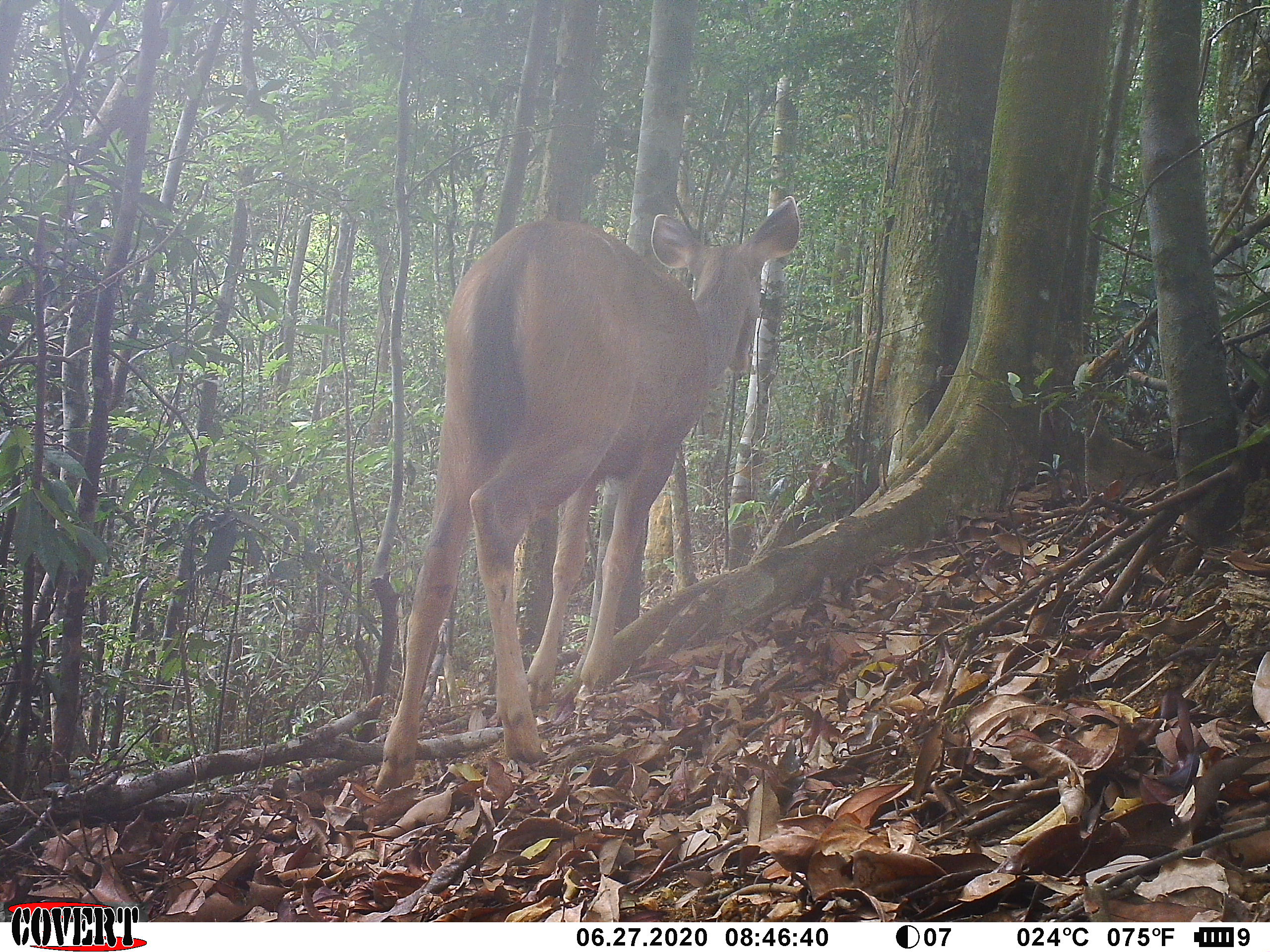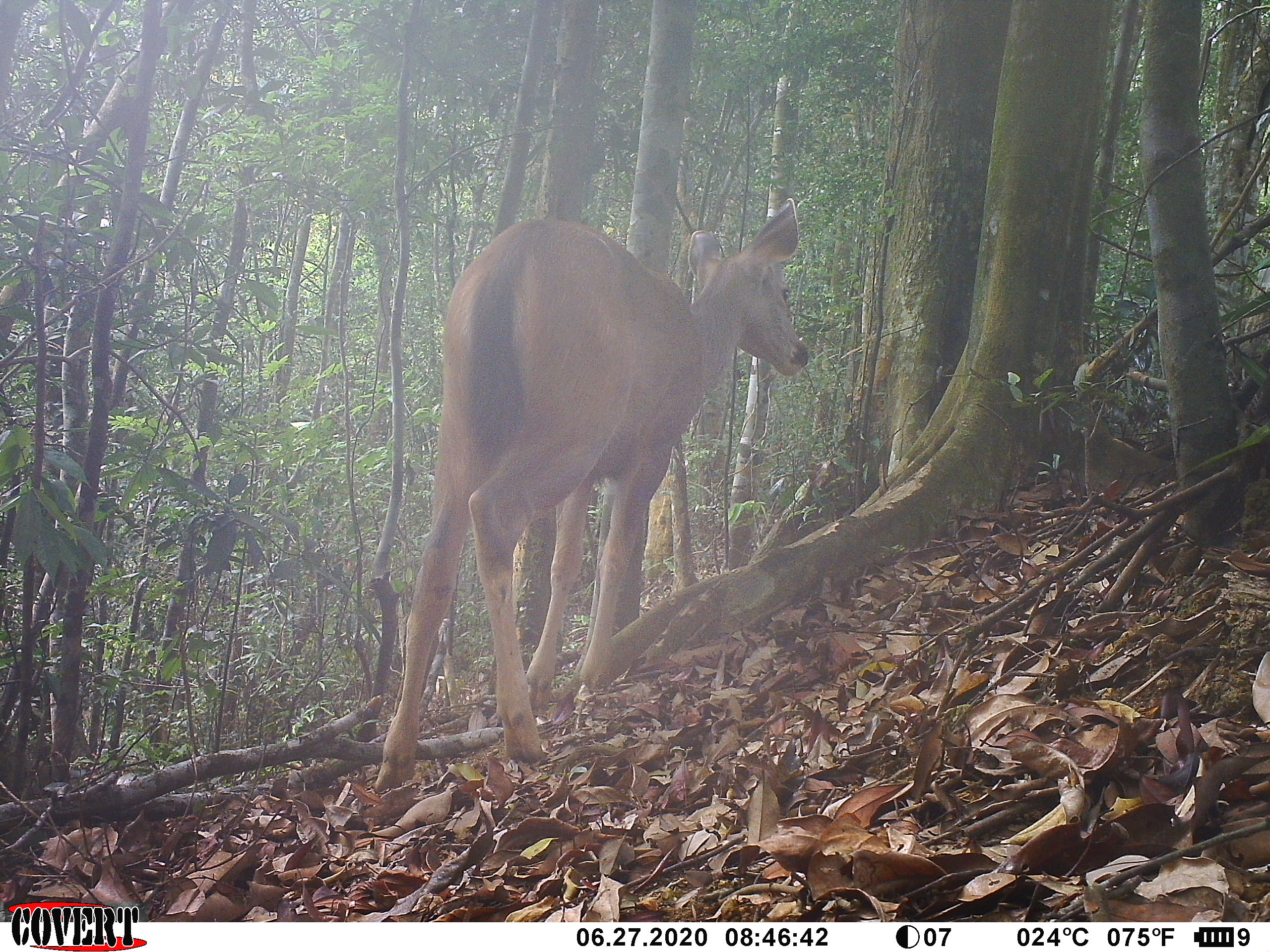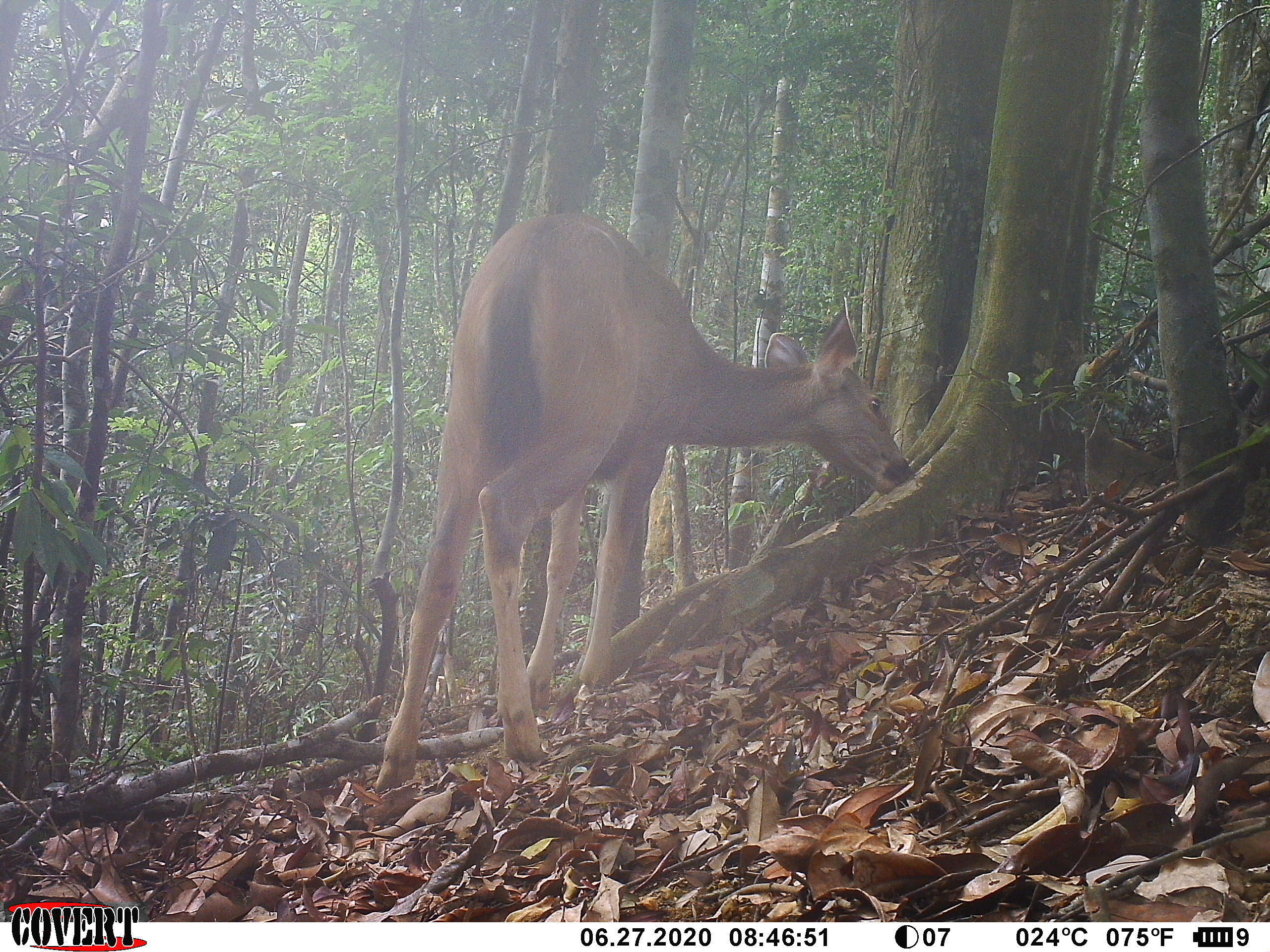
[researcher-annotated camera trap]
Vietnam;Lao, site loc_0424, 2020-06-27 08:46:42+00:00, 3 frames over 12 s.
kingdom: Animalia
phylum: Chordata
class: Mammalia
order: Artiodactyla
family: Cervidae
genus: Rusa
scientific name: Rusa unicolor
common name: sambar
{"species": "sambar (Rusa unicolor)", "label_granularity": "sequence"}